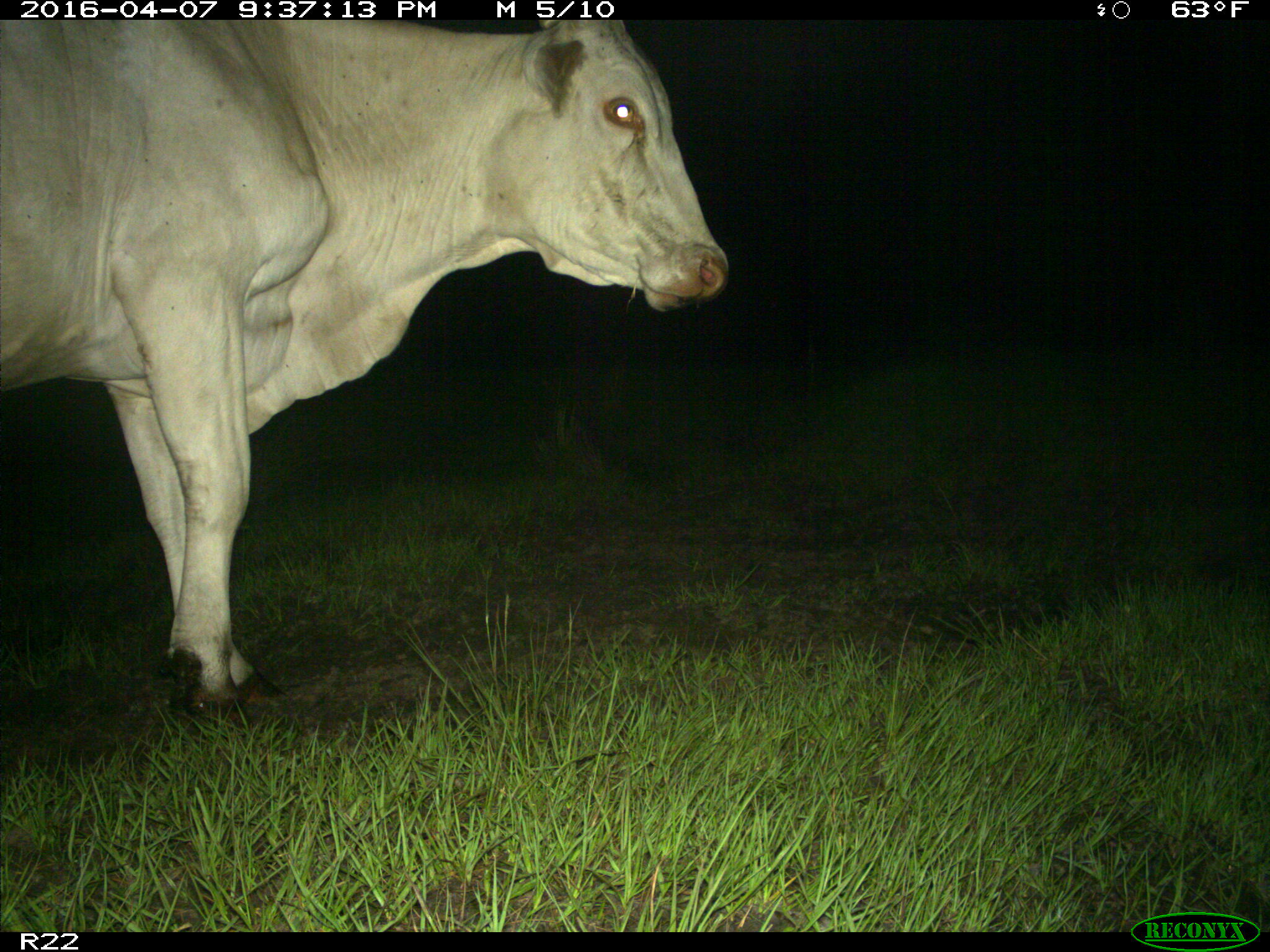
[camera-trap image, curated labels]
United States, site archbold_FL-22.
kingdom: Animalia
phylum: Chordata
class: Mammalia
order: Artiodactyla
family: Bovidae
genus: Bos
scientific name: Bos taurus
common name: domestic cow